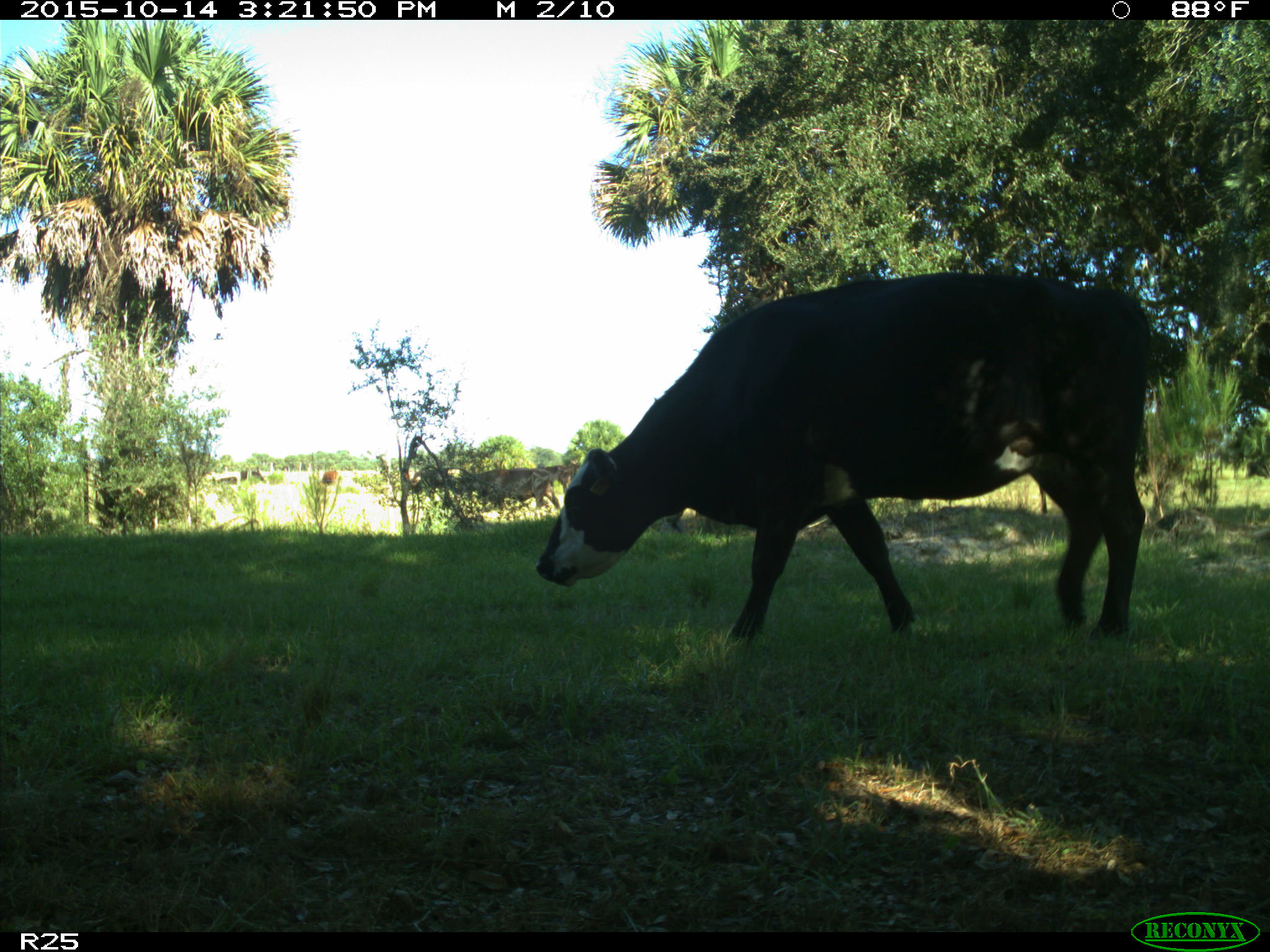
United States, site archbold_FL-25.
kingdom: Animalia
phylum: Chordata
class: Mammalia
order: Artiodactyla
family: Bovidae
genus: Bos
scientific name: Bos taurus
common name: domestic cow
Bos taurus (domestic cow).